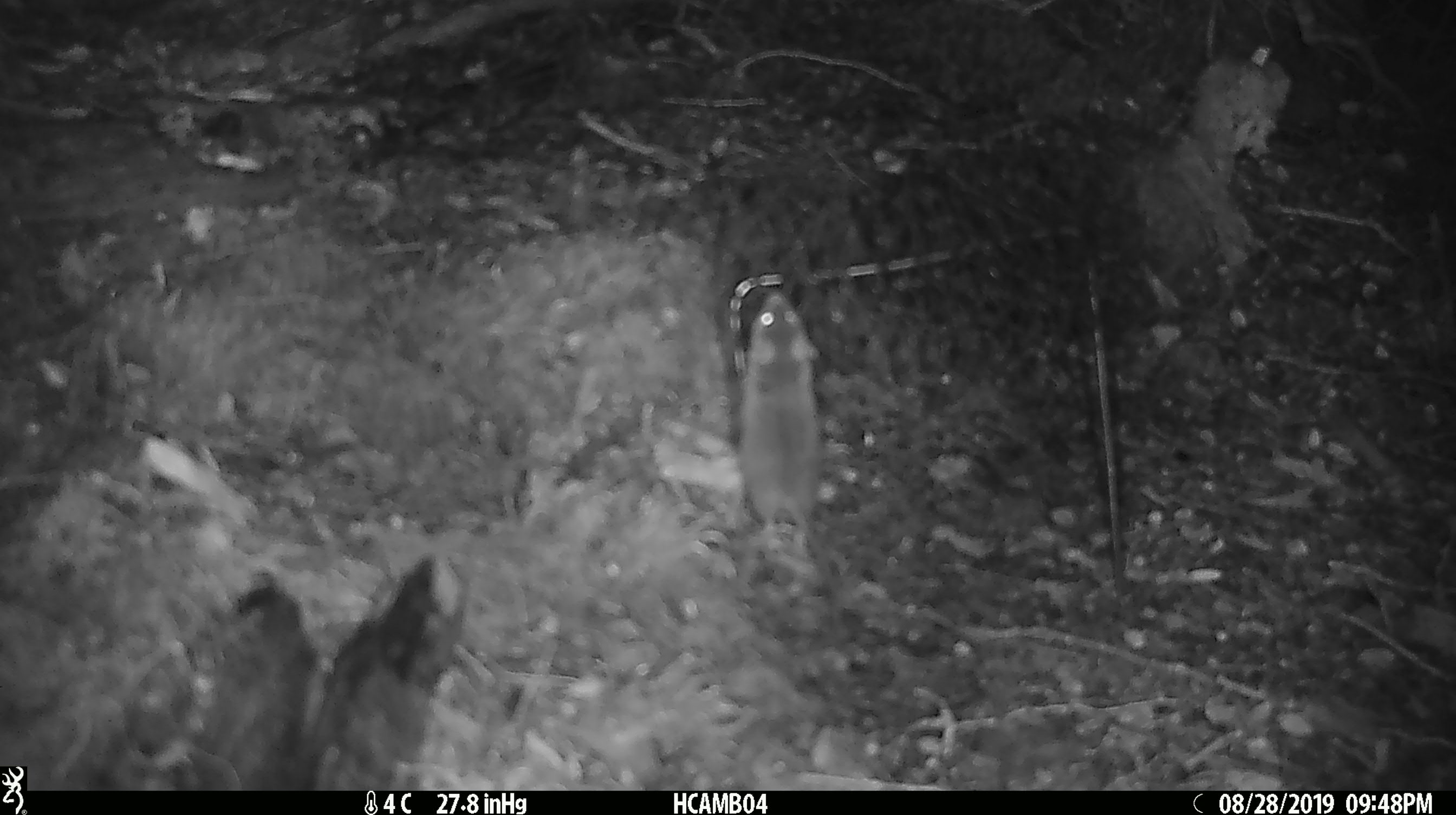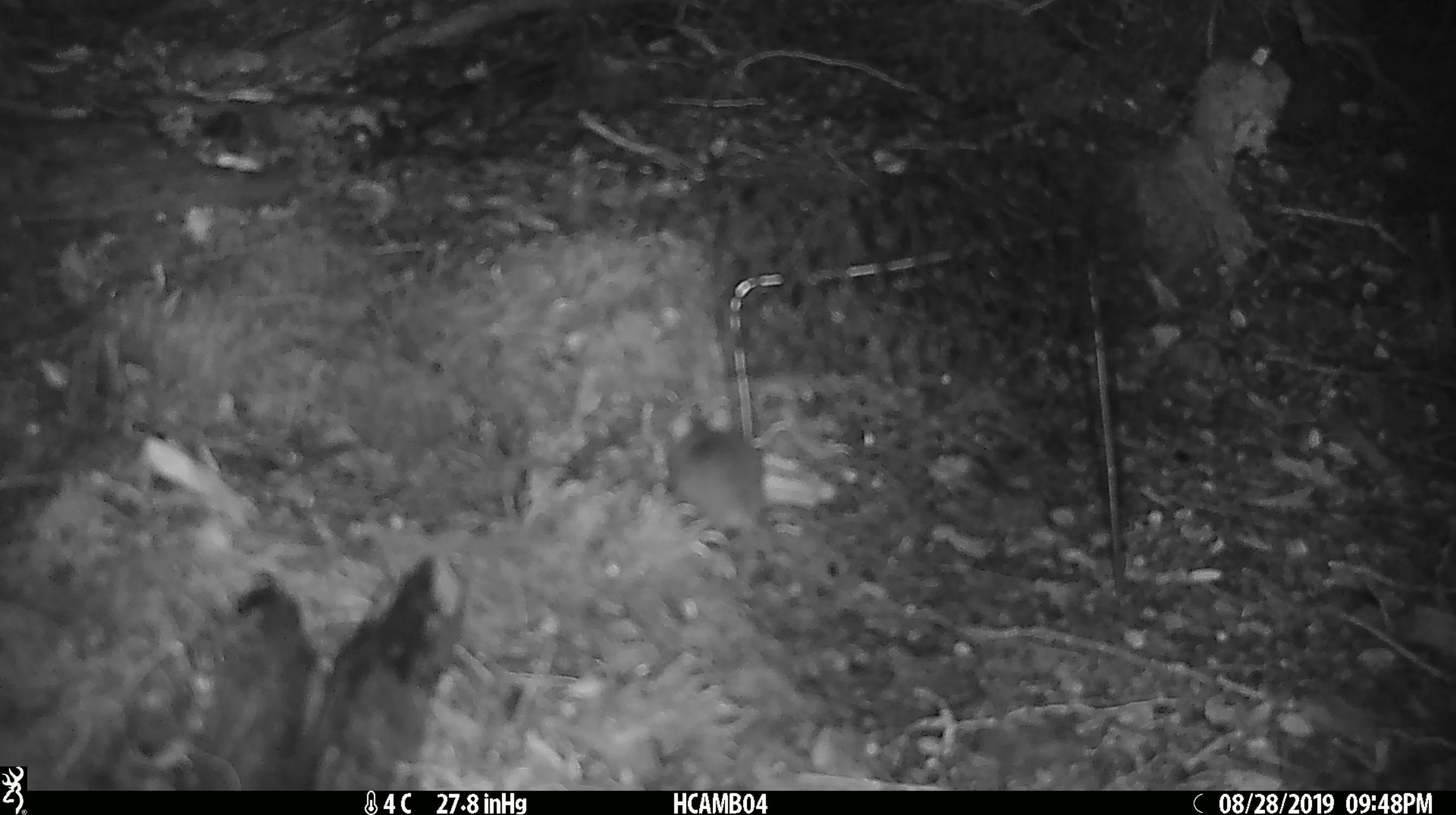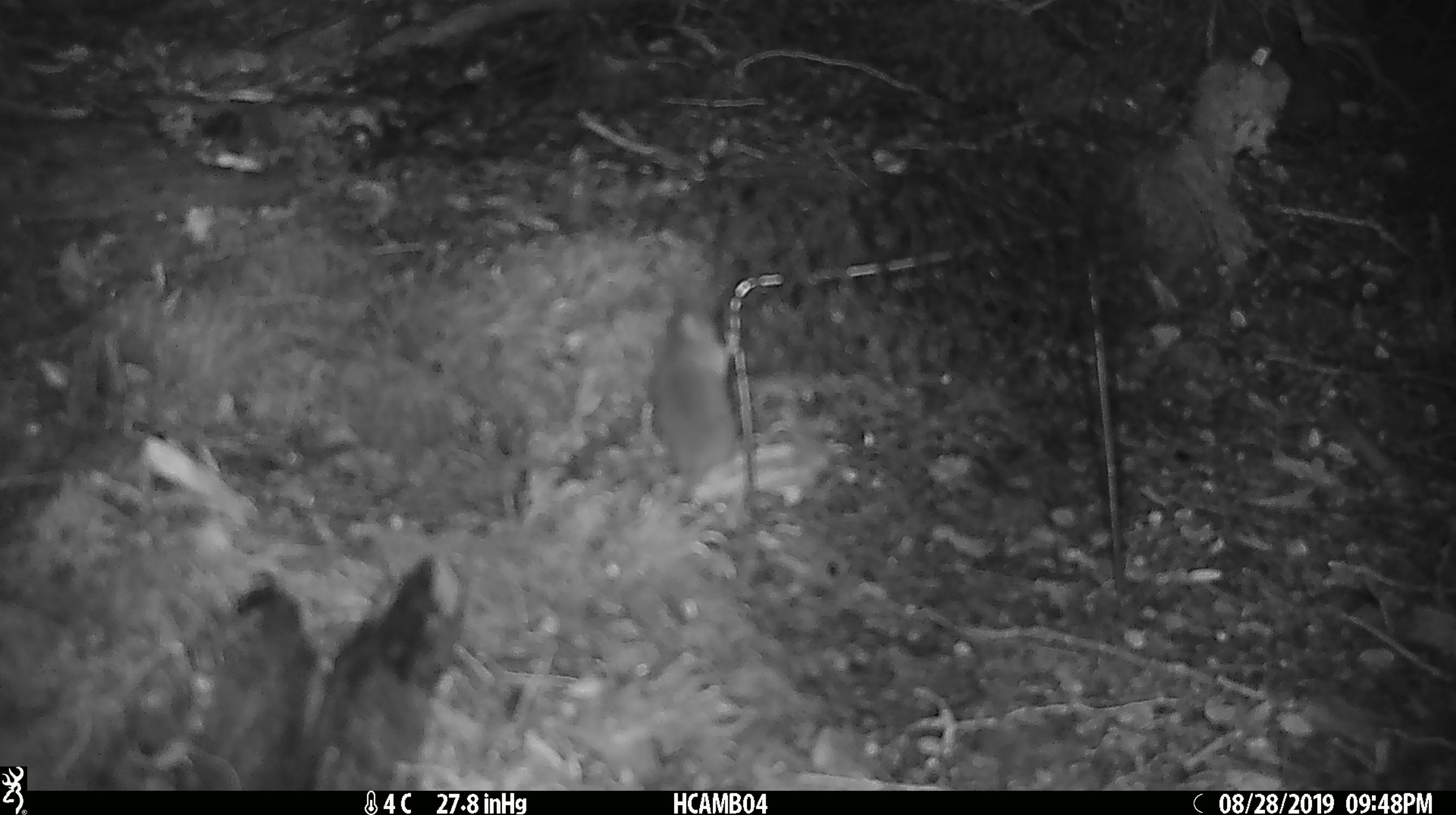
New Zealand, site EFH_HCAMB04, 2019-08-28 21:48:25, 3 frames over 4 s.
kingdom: Animalia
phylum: Chordata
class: Mammalia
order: Rodentia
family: Muridae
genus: Mus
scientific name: Mus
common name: mouse